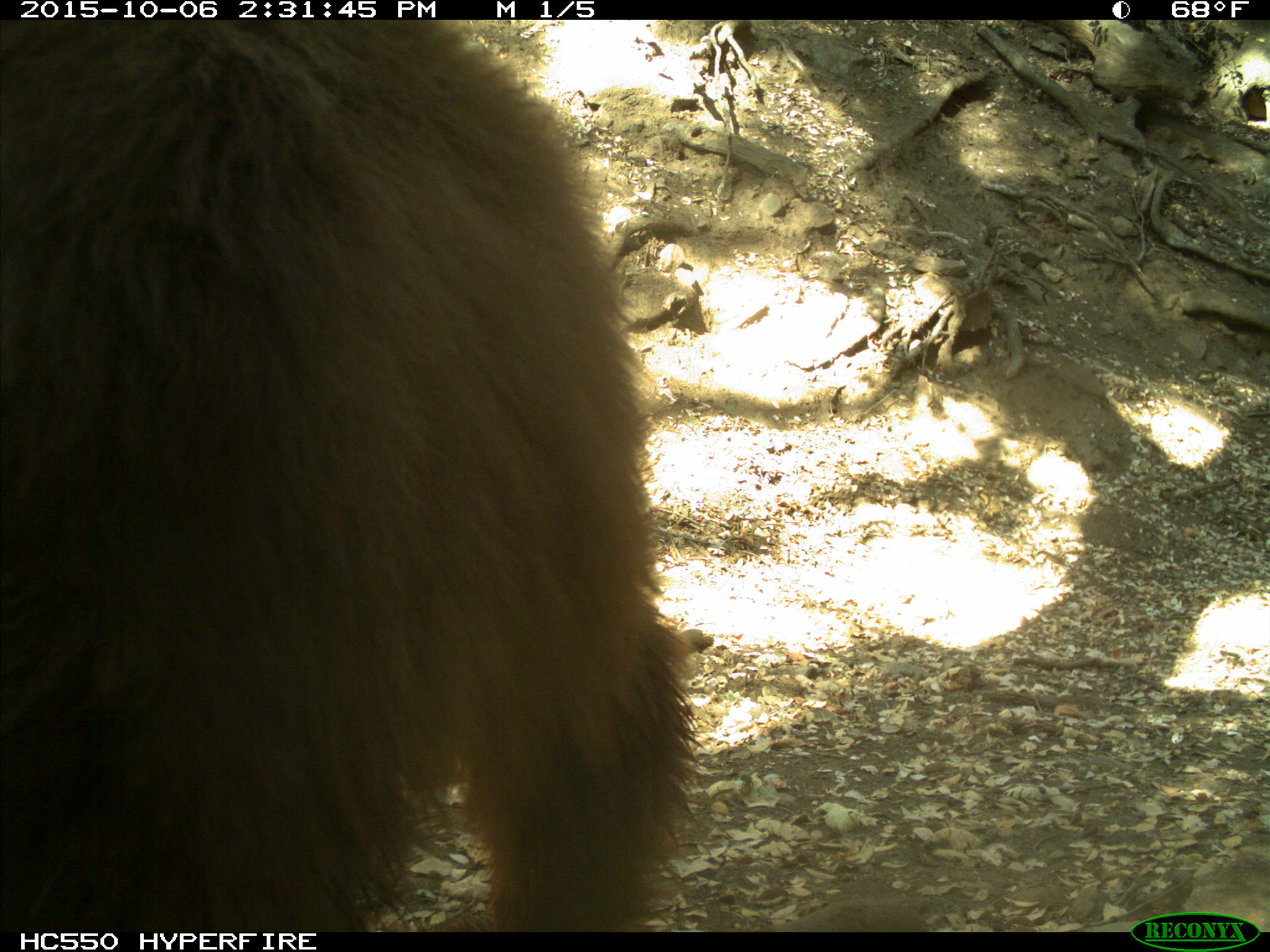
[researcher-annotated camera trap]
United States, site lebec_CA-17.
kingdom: Animalia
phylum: Chordata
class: Mammalia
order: Carnivora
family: Ursidae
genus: Ursus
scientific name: Ursus americanus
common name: american black bear